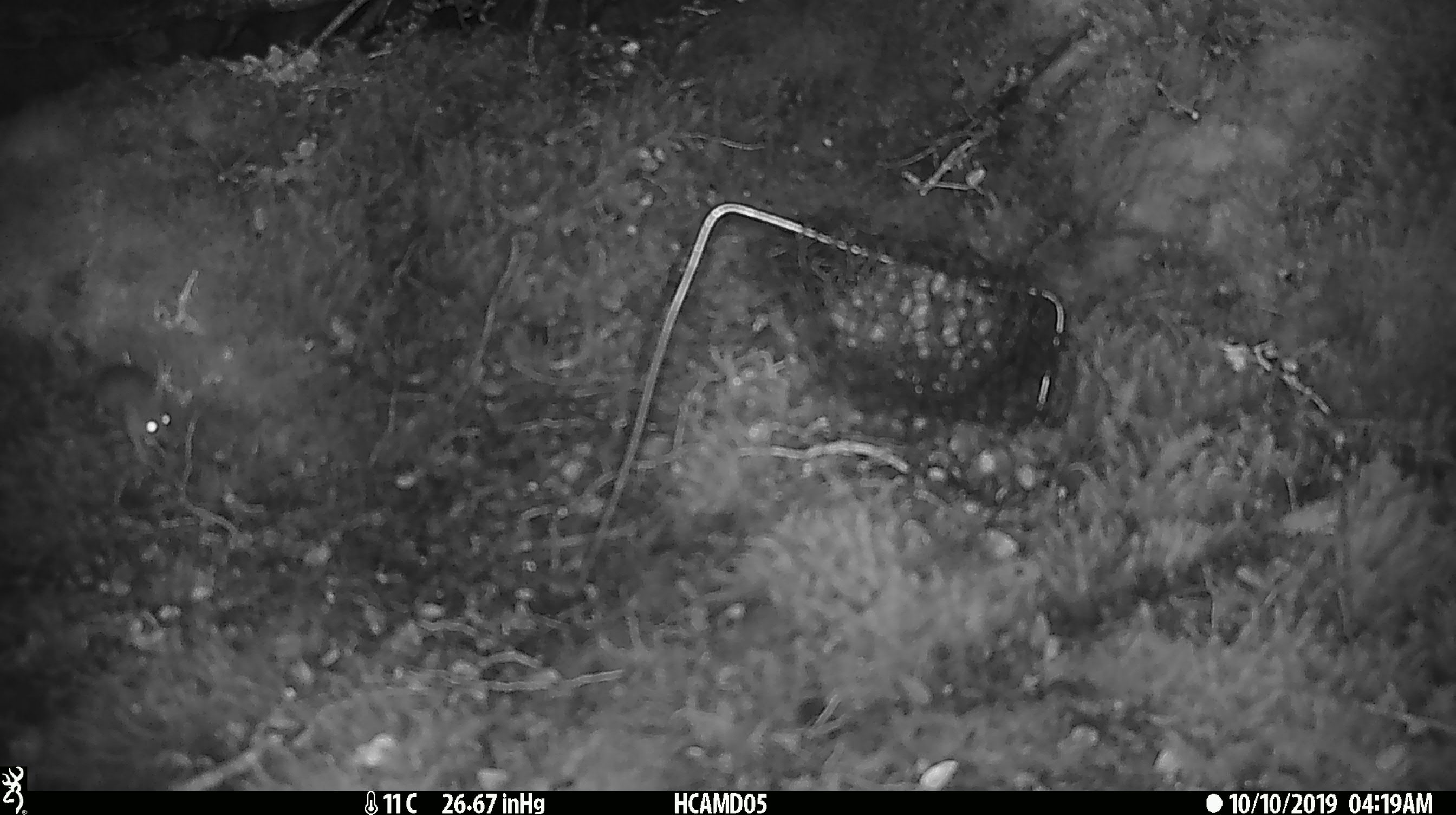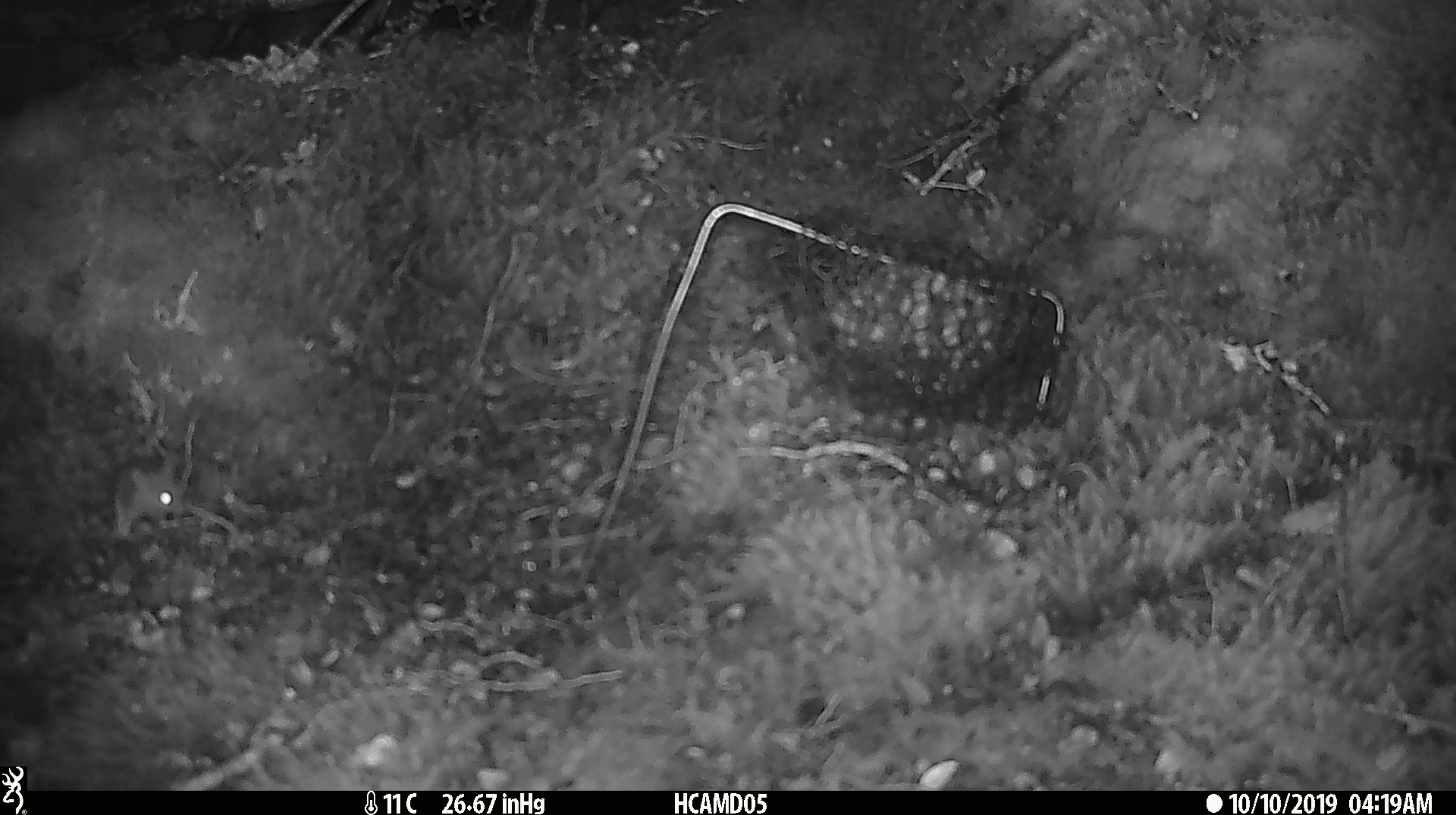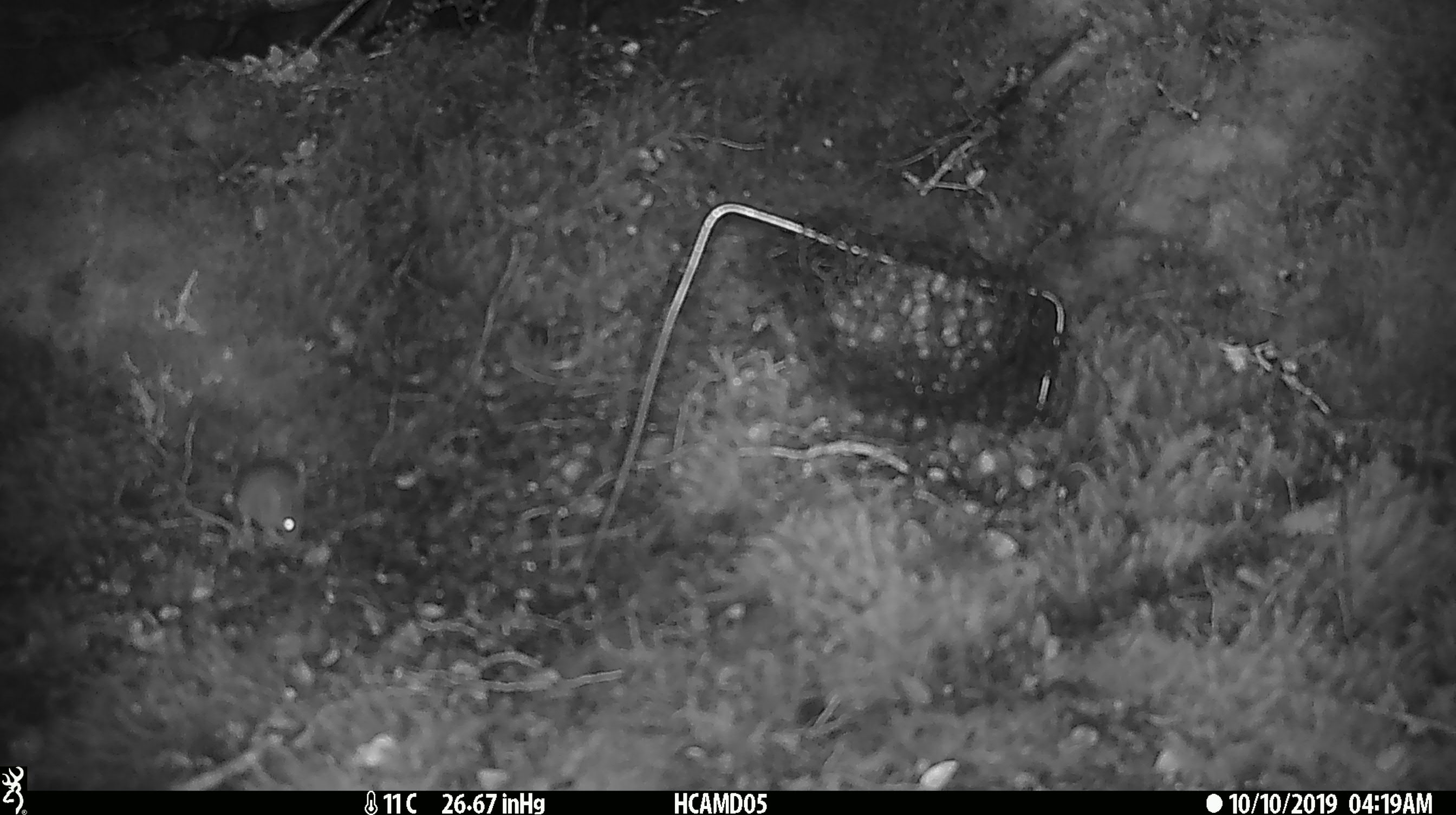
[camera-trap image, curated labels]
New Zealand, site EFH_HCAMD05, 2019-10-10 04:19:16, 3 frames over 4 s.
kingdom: Animalia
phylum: Chordata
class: Mammalia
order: Rodentia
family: Muridae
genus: Mus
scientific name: Mus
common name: mouse